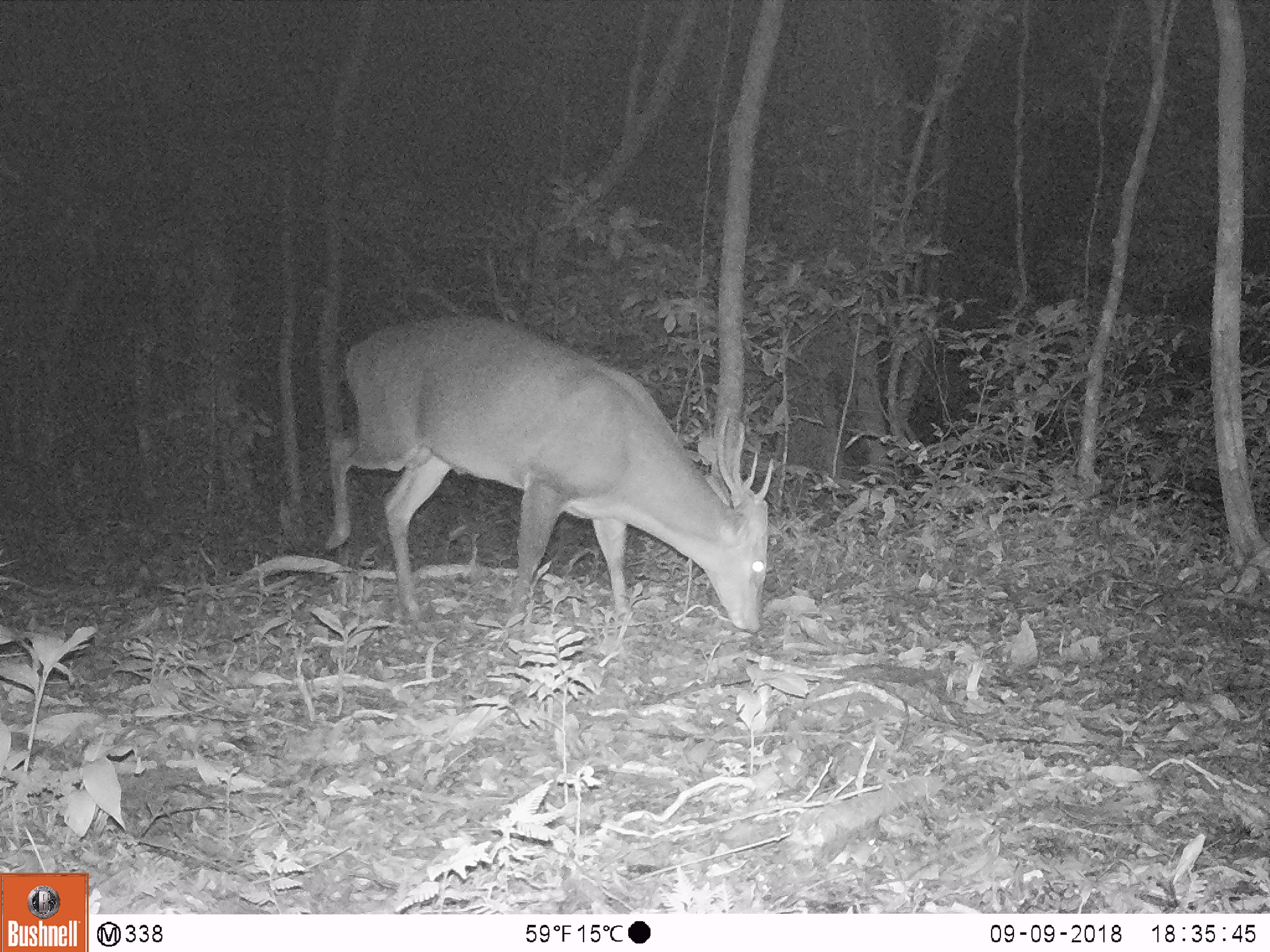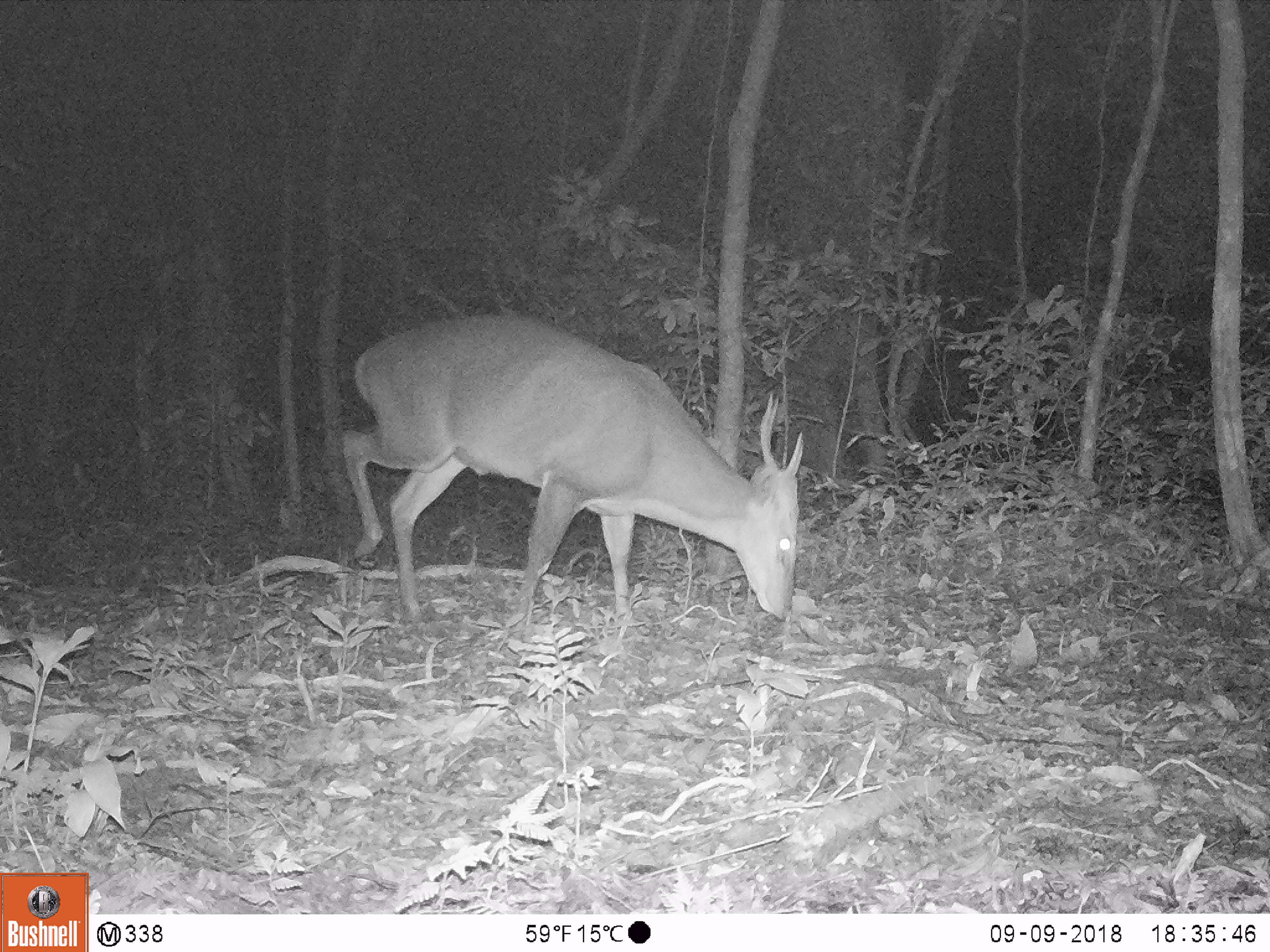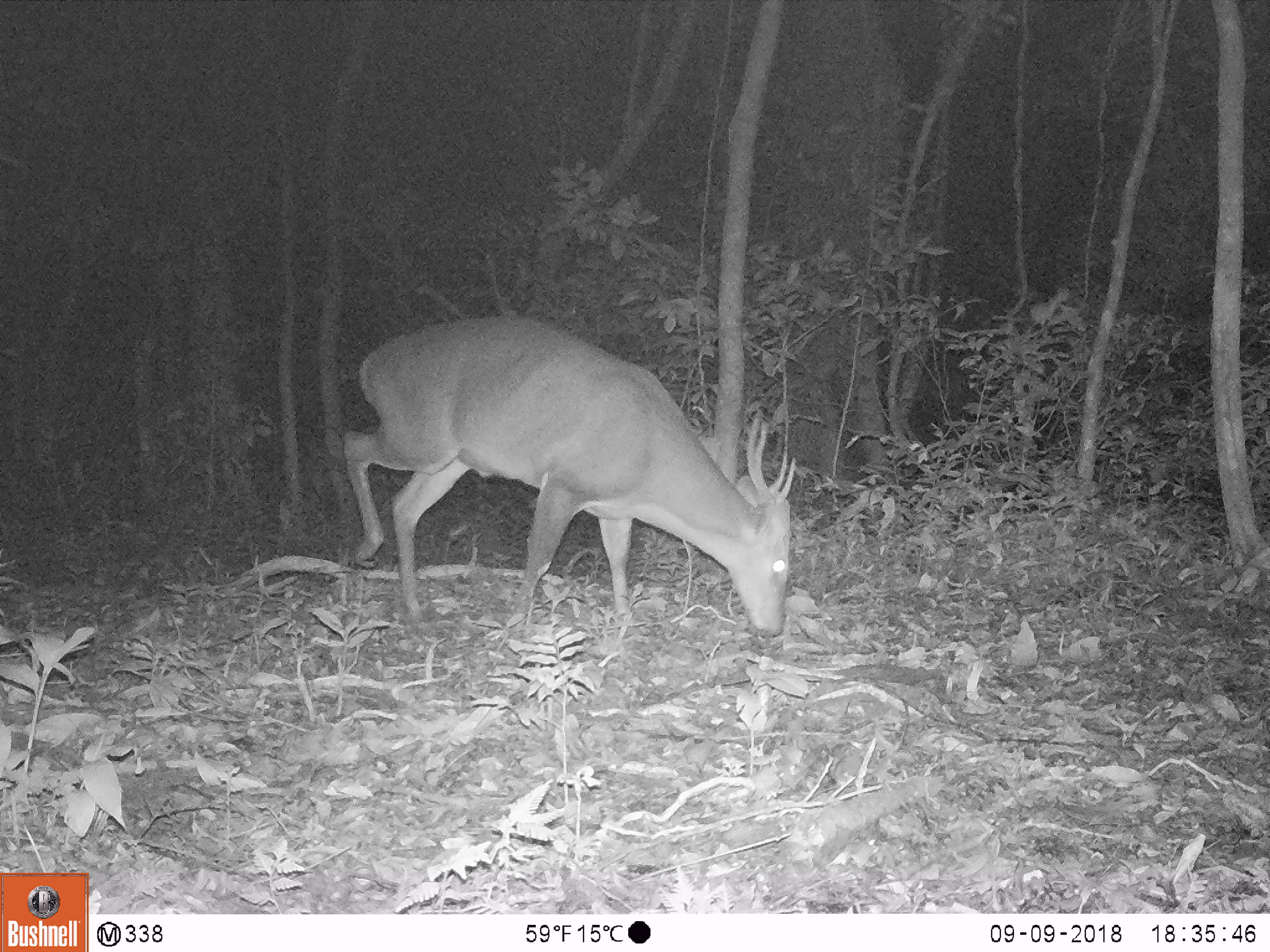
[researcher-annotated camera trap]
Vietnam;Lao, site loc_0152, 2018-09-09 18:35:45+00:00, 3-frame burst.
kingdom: Animalia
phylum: Chordata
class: Mammalia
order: Artiodactyla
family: Cervidae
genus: Muntiacus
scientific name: Muntiacus vuquangensis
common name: large-antlered muntjac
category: large antlered muntjac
Large antlered muntjac (large-antlered muntjac) (Muntiacus vuquangensis). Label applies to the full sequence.